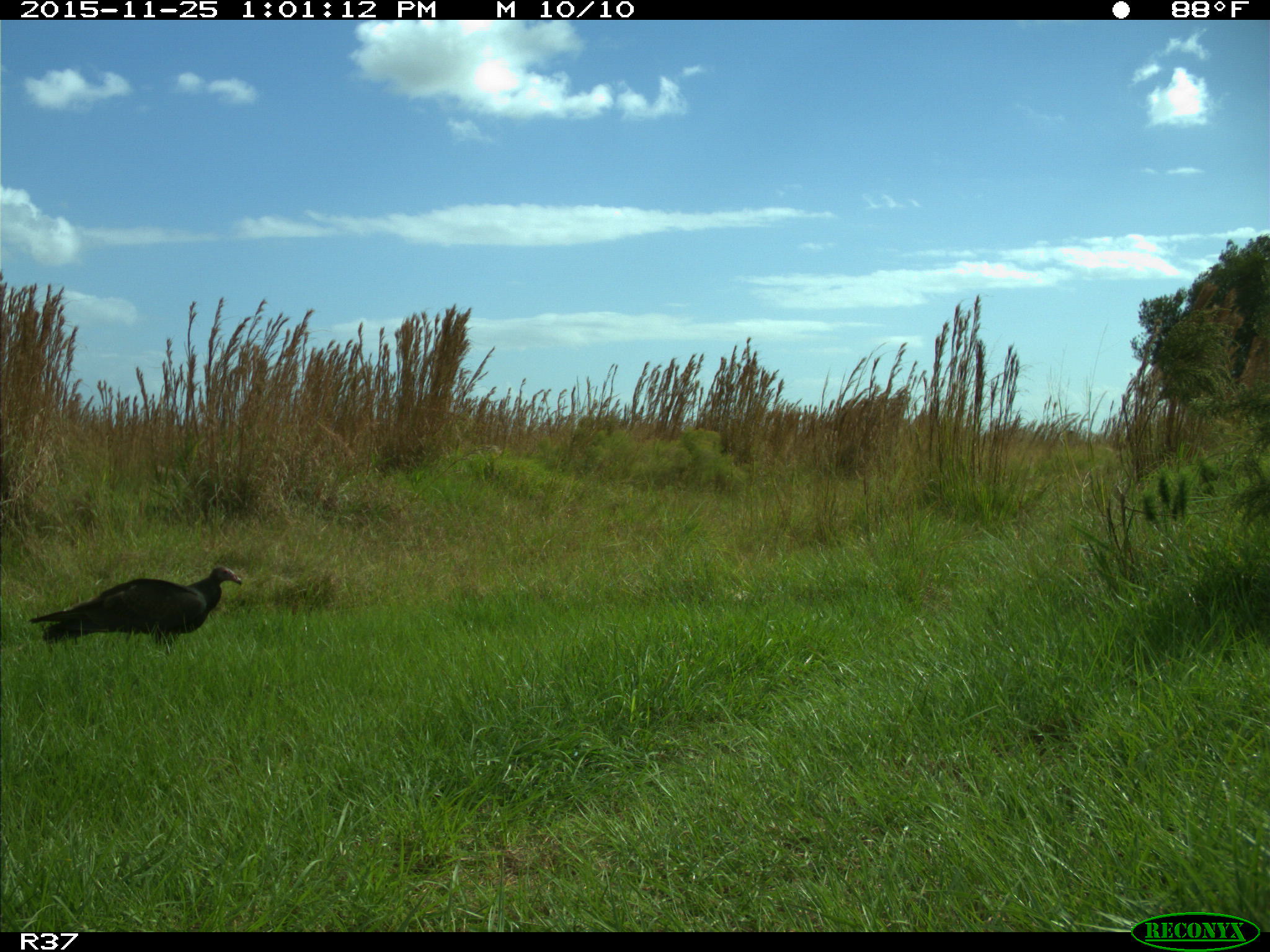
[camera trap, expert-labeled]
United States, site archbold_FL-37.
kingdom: Animalia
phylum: Chordata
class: Aves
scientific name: Aves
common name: birds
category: unidentified bird